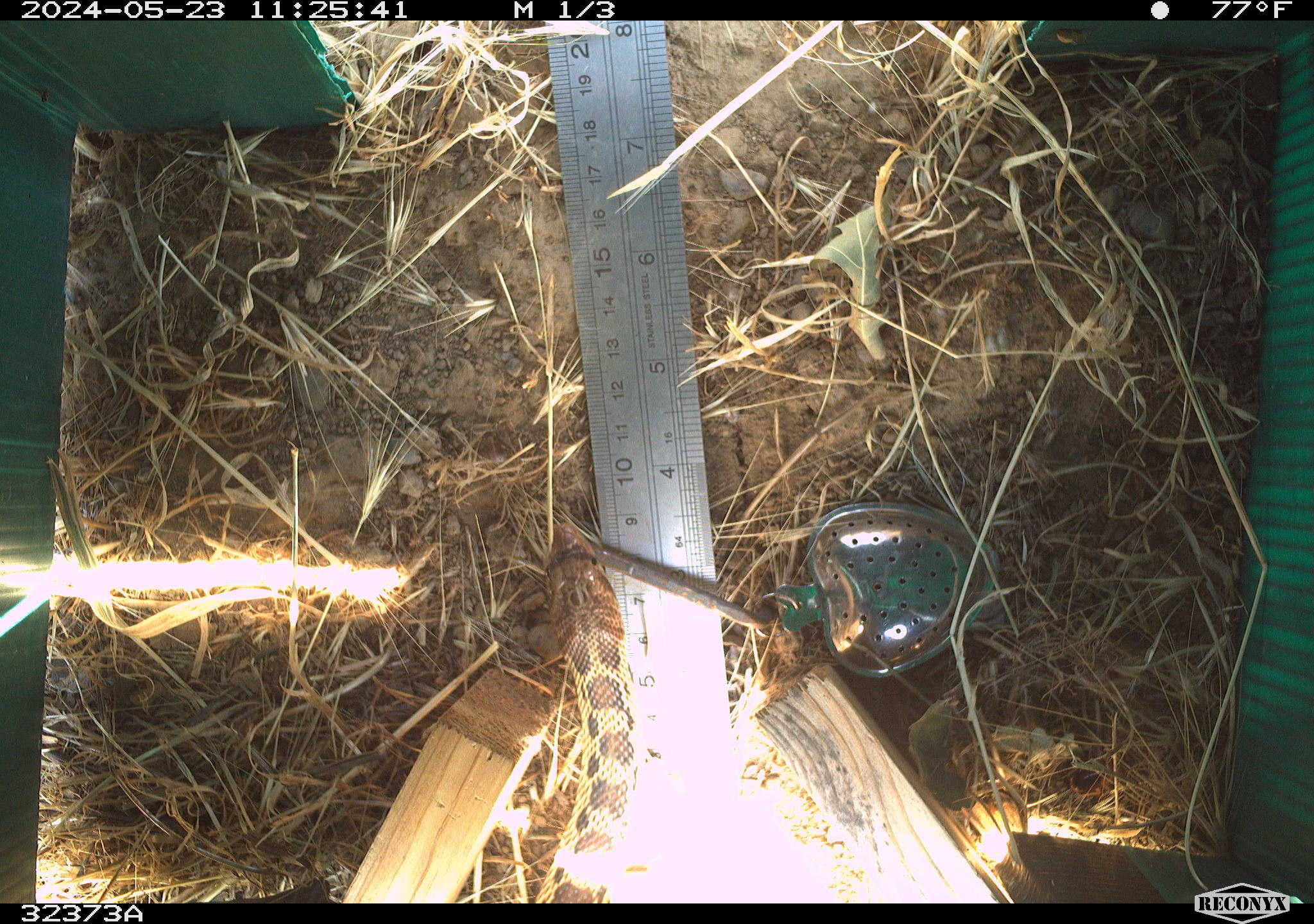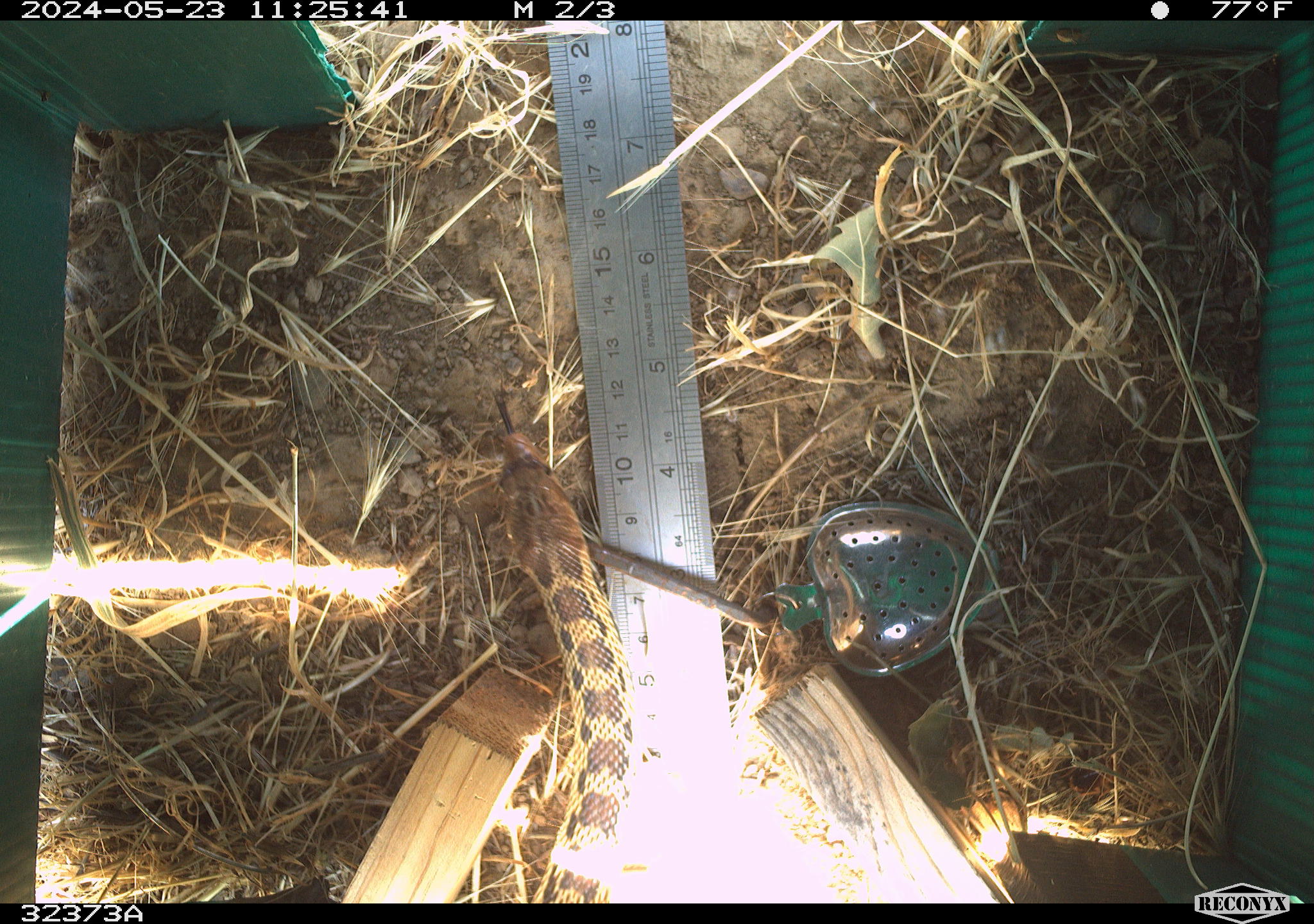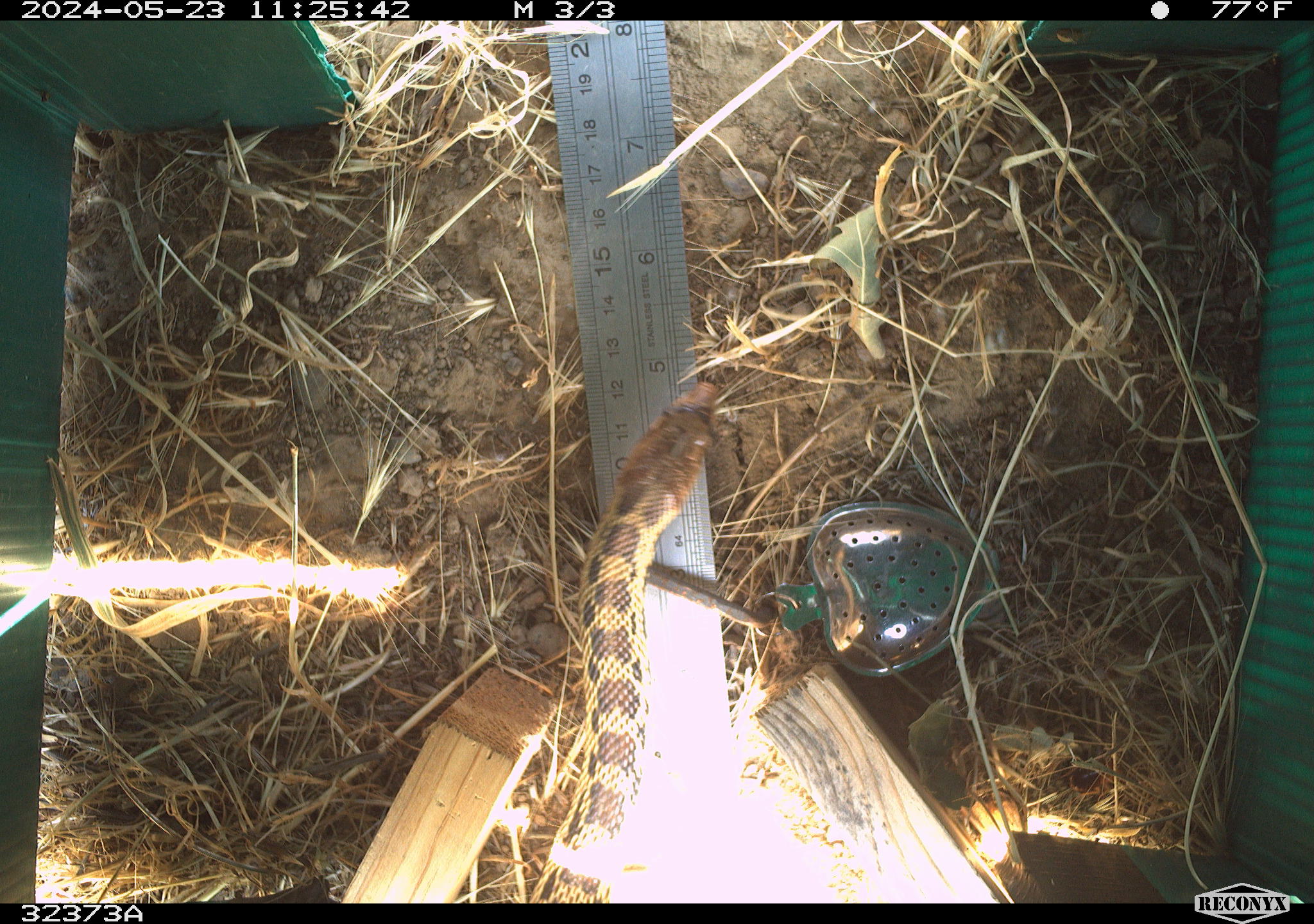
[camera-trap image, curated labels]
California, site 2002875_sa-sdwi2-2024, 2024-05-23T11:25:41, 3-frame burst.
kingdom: Animalia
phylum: Chordata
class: Reptilia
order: Squamata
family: Colubridae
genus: Pituophis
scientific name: Pituophis catenifer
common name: gophersnake